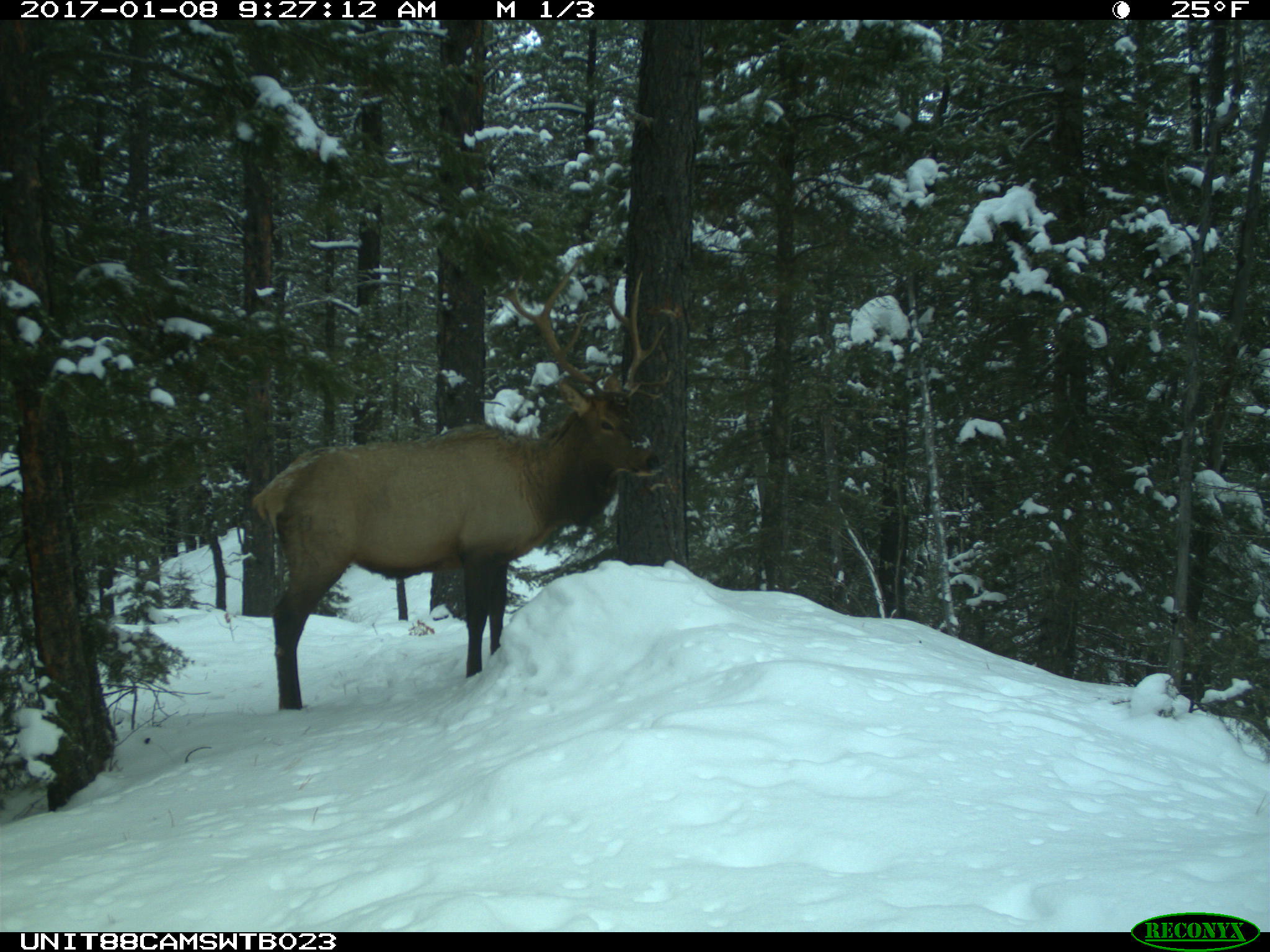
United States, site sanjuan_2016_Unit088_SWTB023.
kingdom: Animalia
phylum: Chordata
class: Mammalia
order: Artiodactyla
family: Cervidae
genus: Cervus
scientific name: Cervus elaphus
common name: red deer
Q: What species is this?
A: Cervus elaphus (red deer).